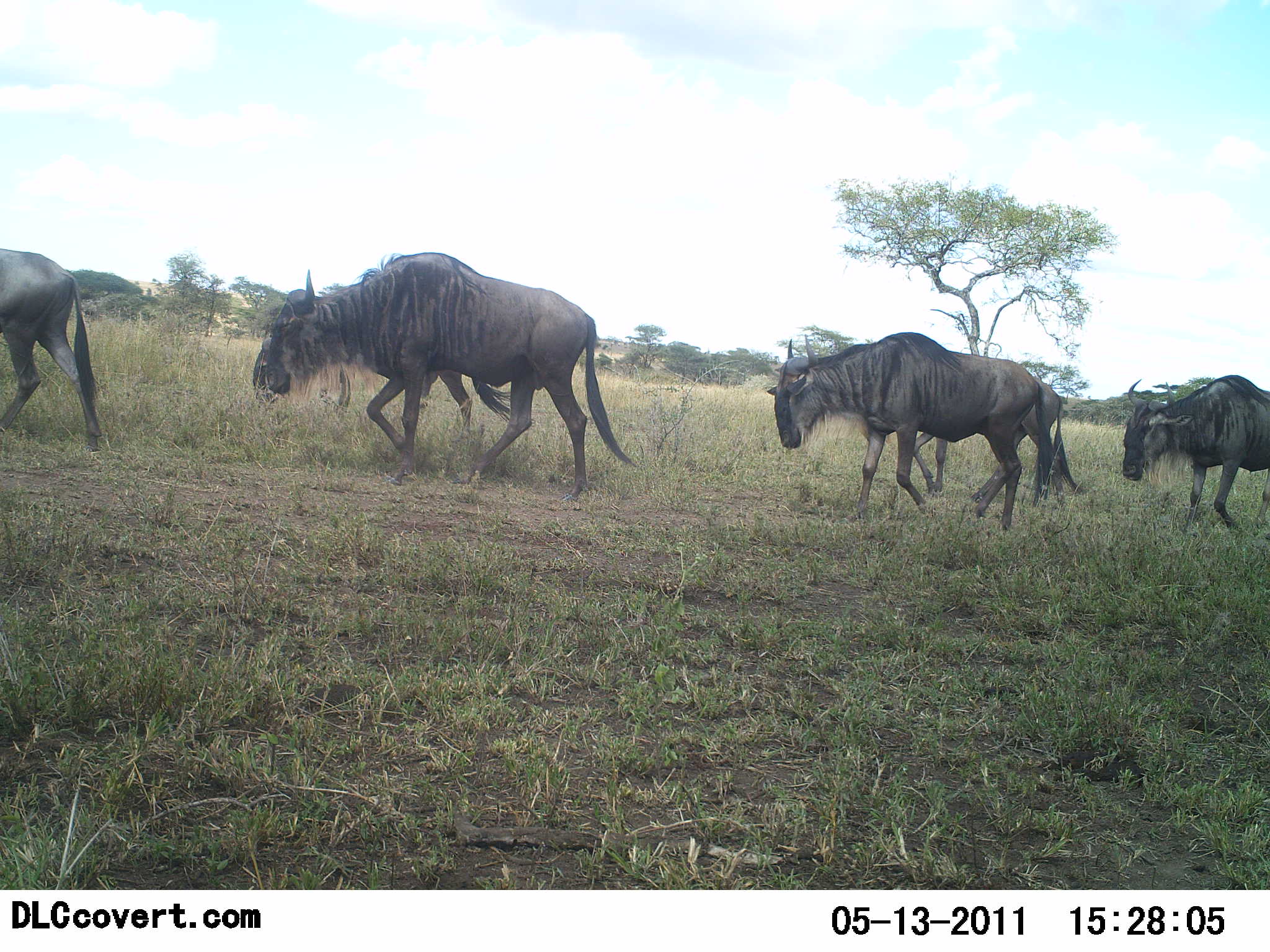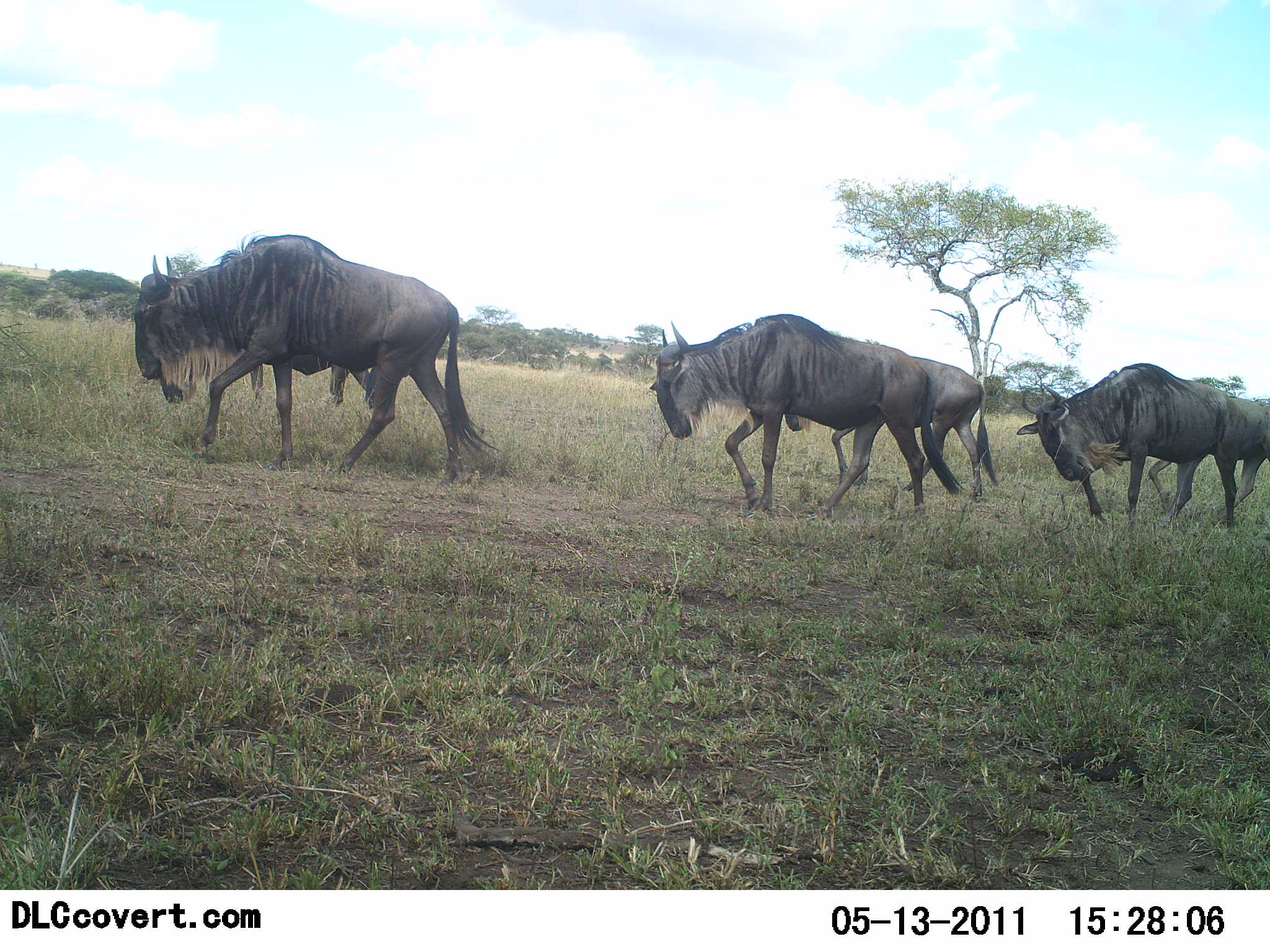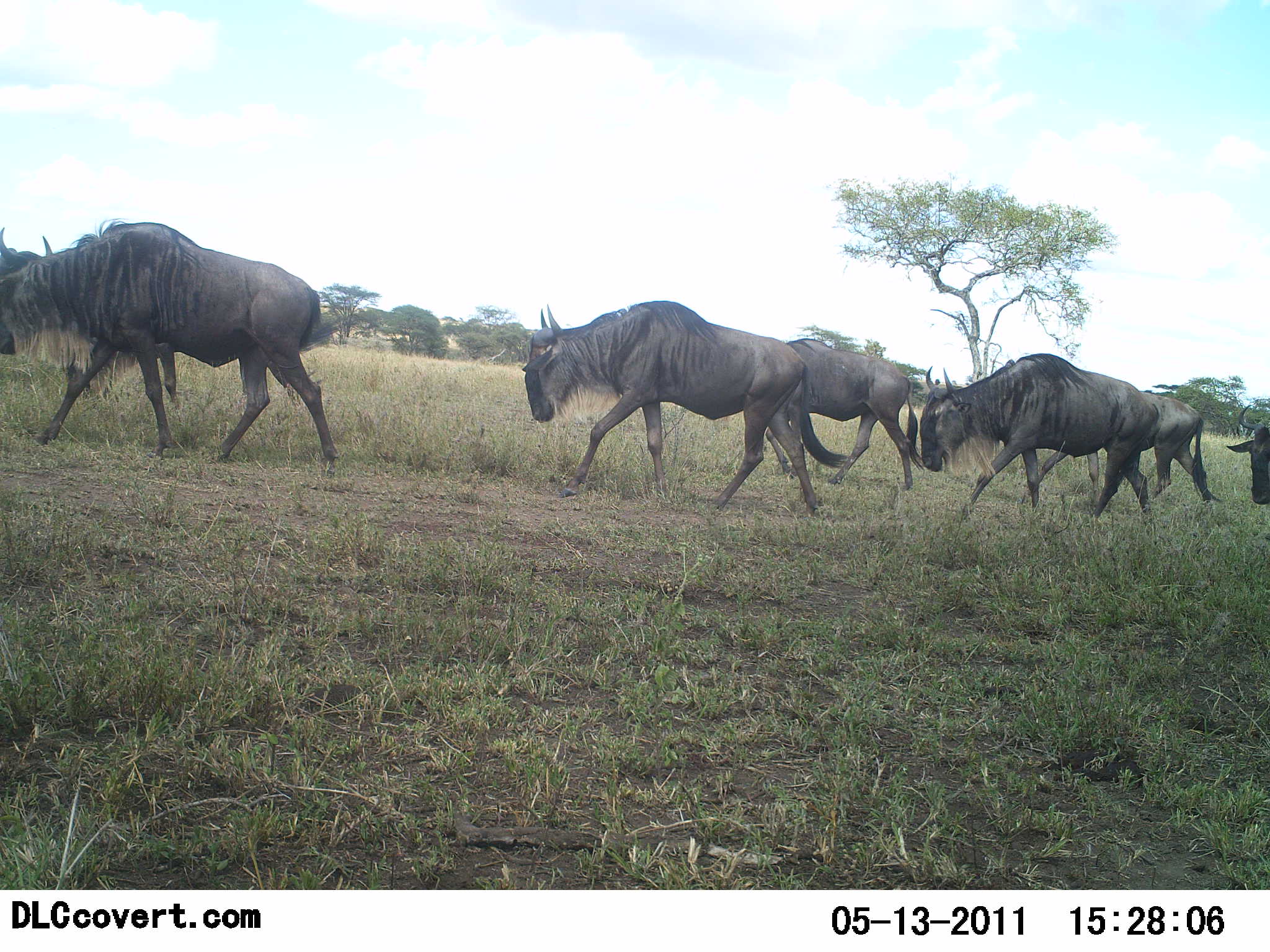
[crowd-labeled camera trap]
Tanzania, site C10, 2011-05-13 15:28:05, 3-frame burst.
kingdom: Animalia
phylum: Chordata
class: Mammalia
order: Artiodactyla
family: Bovidae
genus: Connochaetes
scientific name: Connochaetes taurinus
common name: blue wildebeest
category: wildebeest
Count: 6.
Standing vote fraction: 0%.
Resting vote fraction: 0%.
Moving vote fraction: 100%.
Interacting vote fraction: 0%.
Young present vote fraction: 0%.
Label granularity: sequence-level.